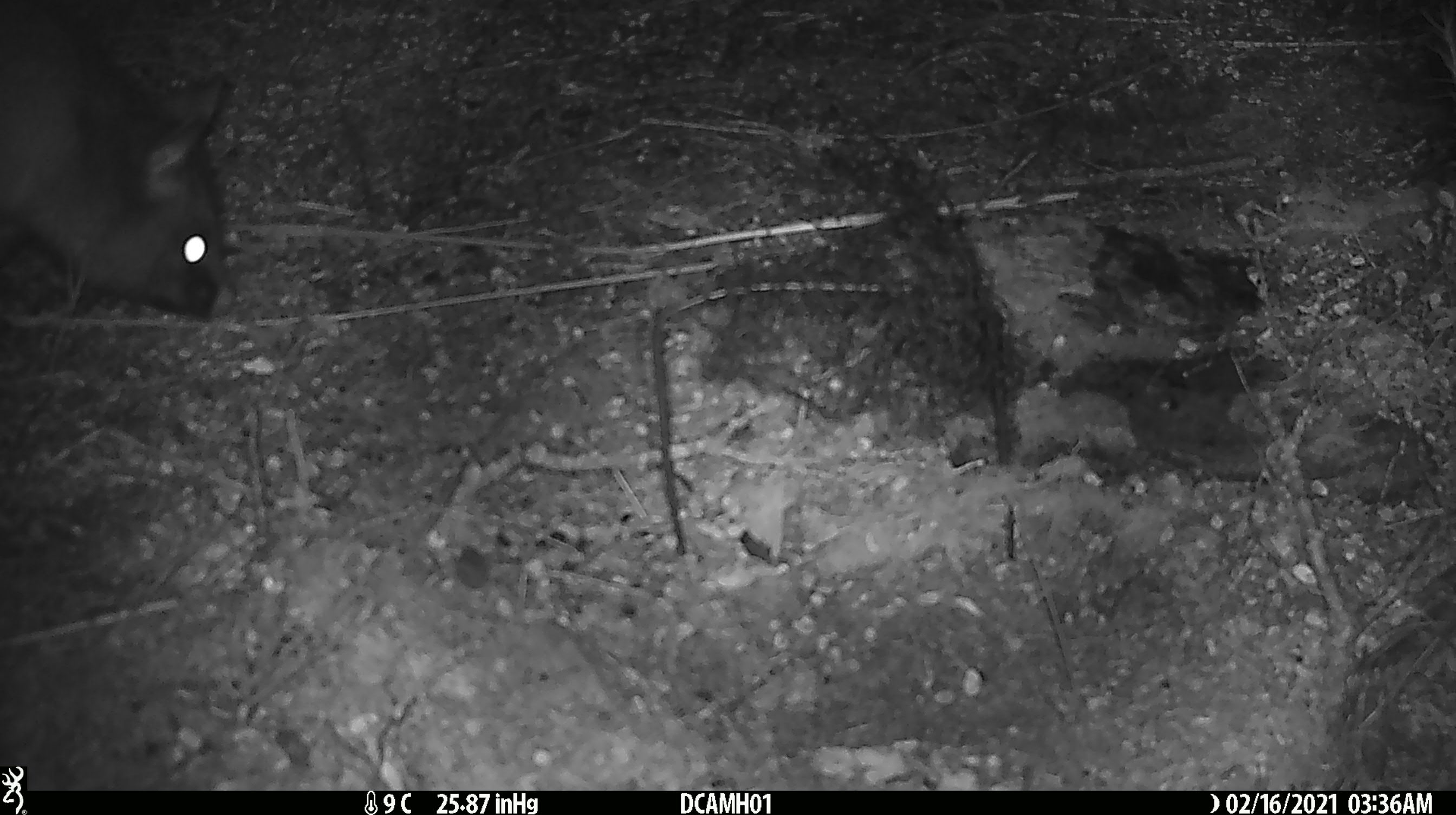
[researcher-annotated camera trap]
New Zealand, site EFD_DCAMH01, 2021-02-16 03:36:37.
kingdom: Animalia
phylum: Chordata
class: Mammalia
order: Diprotodontia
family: Phalangeridae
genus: Trichosurus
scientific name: Trichosurus vulpecula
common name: common brushtail possum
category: possum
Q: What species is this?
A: Possum (common brushtail possum) (Trichosurus vulpecula).